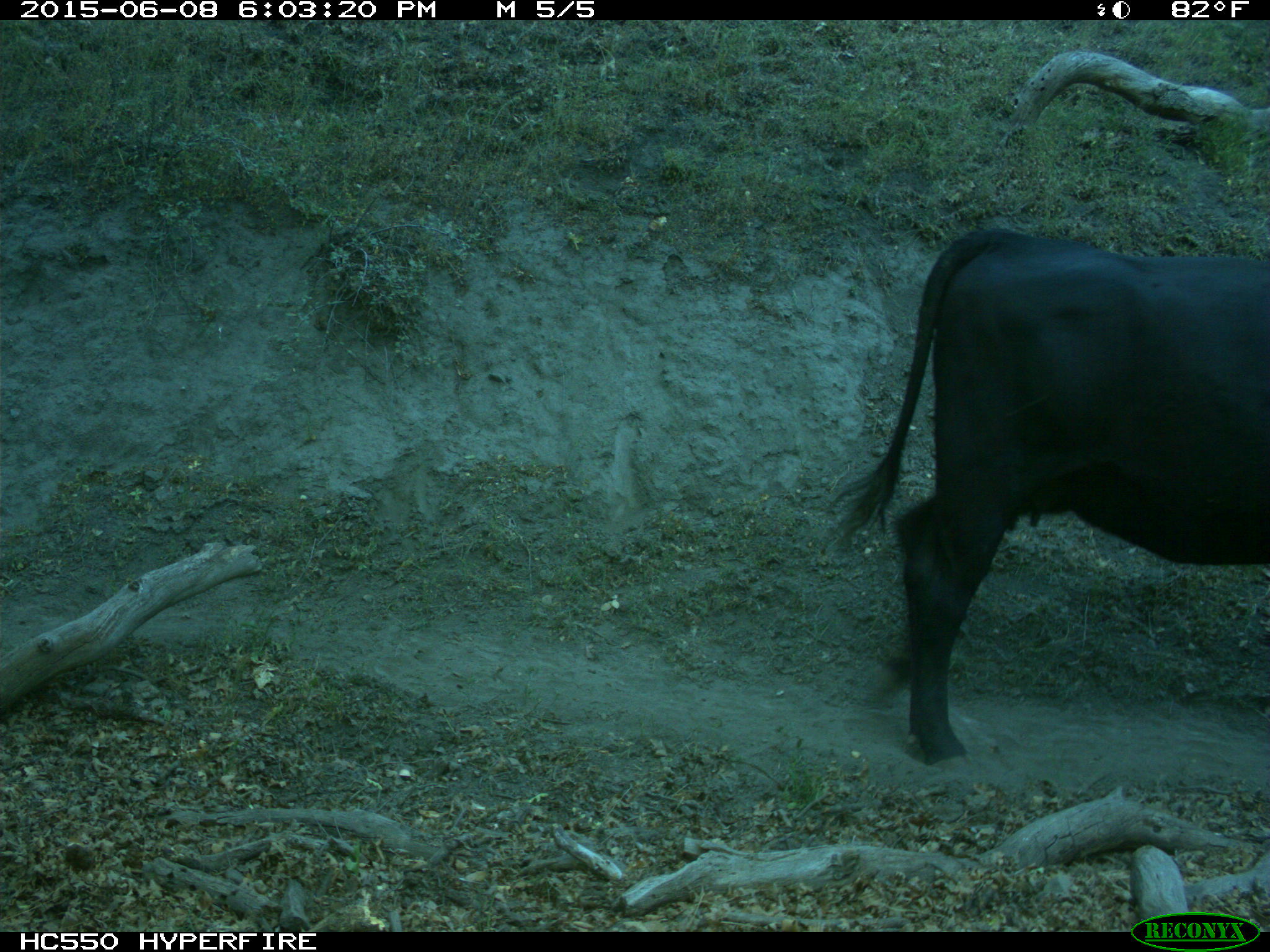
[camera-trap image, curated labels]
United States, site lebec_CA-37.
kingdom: Animalia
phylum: Chordata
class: Mammalia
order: Artiodactyla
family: Bovidae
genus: Bos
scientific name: Bos taurus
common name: domestic cow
Bos taurus (domestic cow).